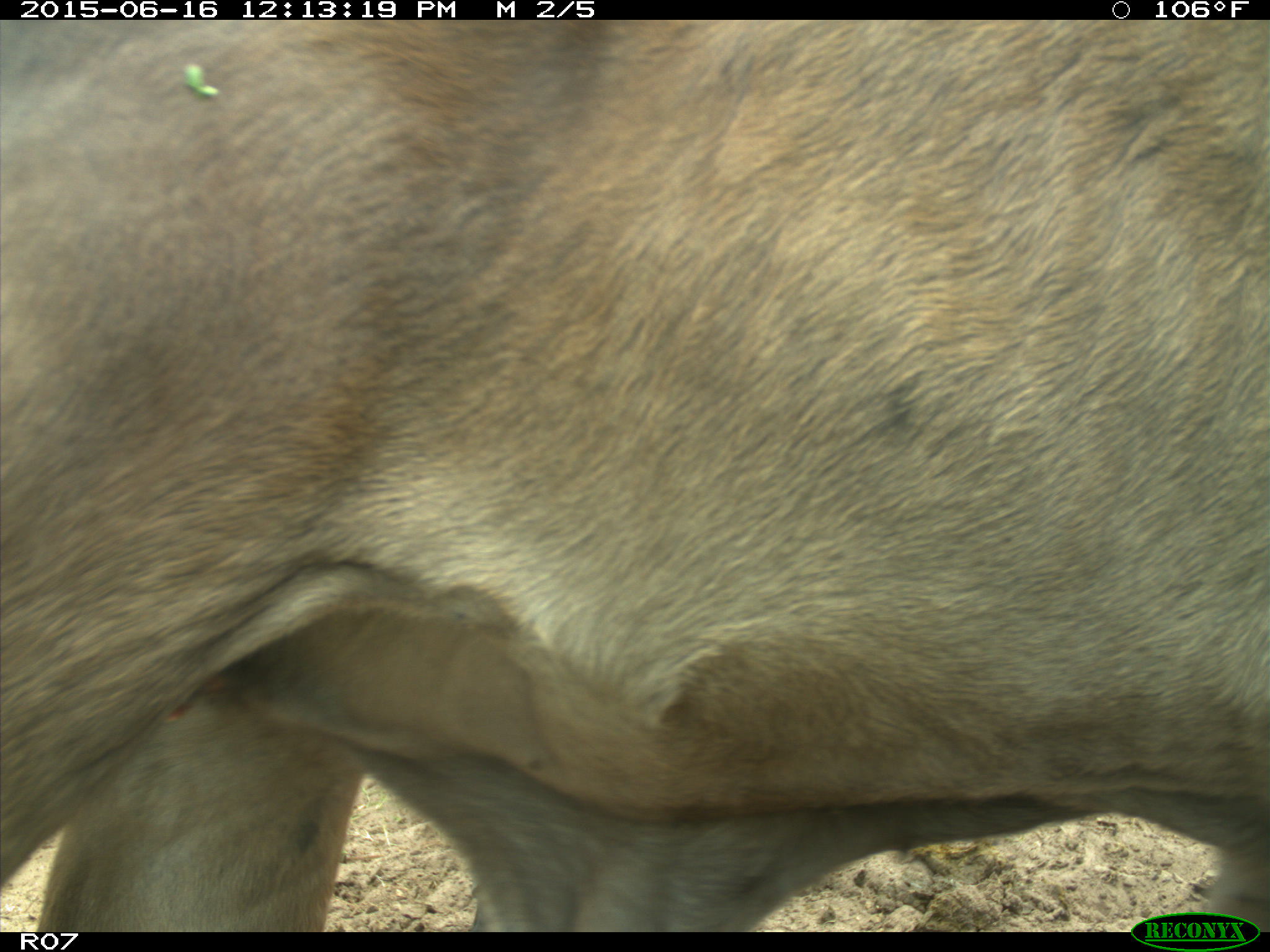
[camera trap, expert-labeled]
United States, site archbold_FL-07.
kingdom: Animalia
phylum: Chordata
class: Mammalia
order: Artiodactyla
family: Bovidae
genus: Bos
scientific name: Bos taurus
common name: domestic cow